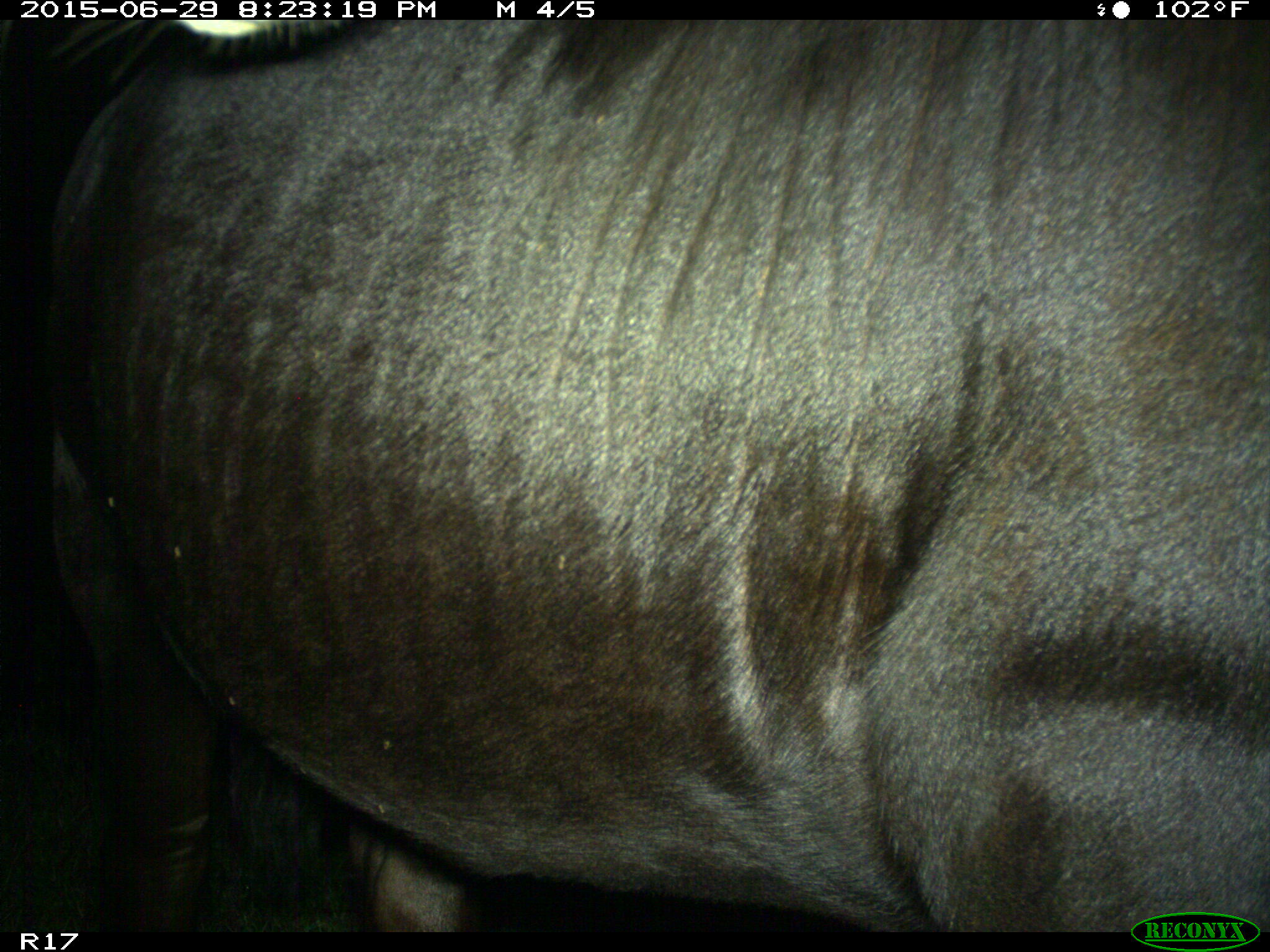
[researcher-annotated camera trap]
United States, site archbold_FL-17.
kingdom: Animalia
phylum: Chordata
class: Mammalia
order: Artiodactyla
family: Bovidae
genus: Bos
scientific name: Bos taurus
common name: domestic cow